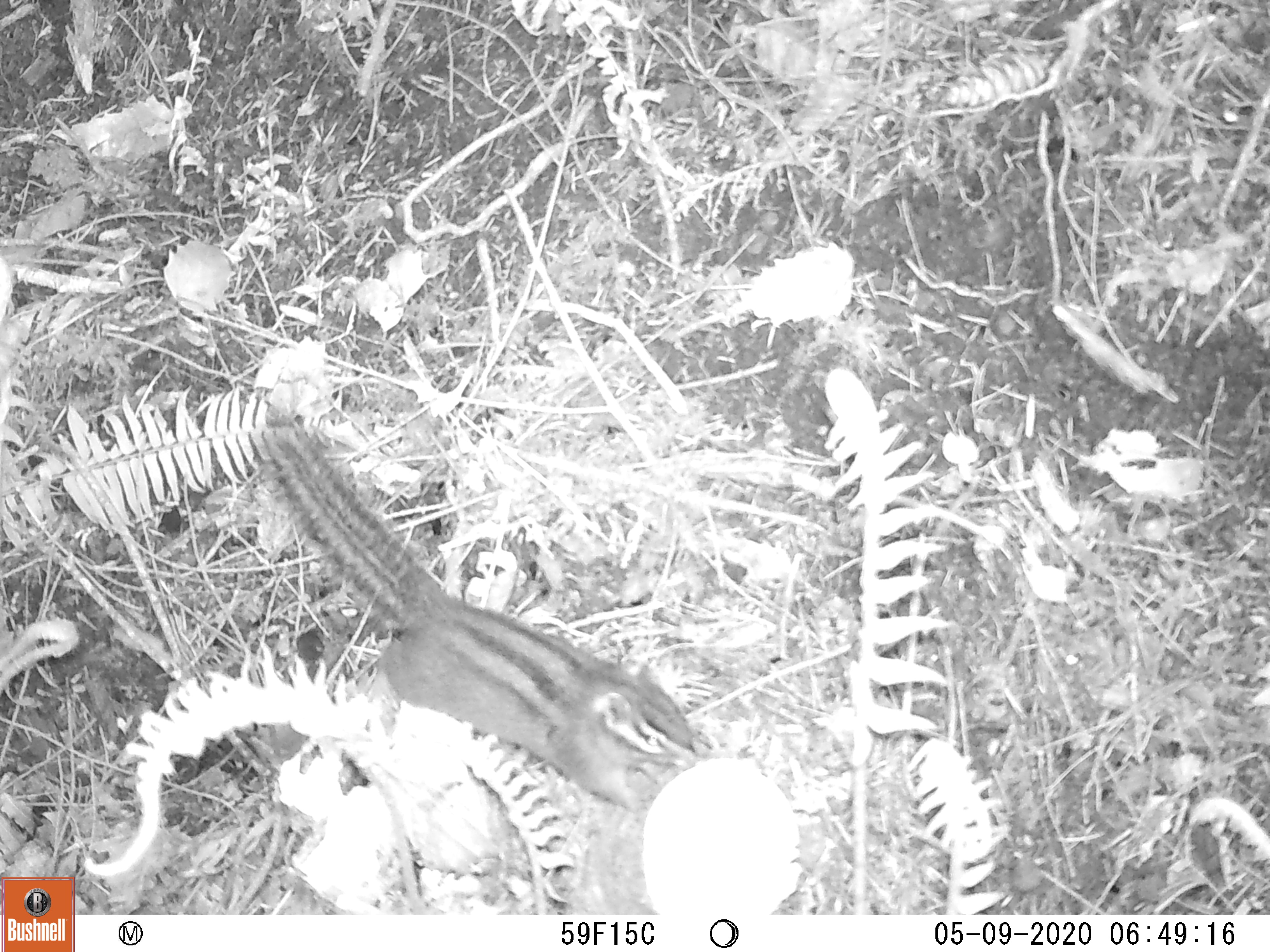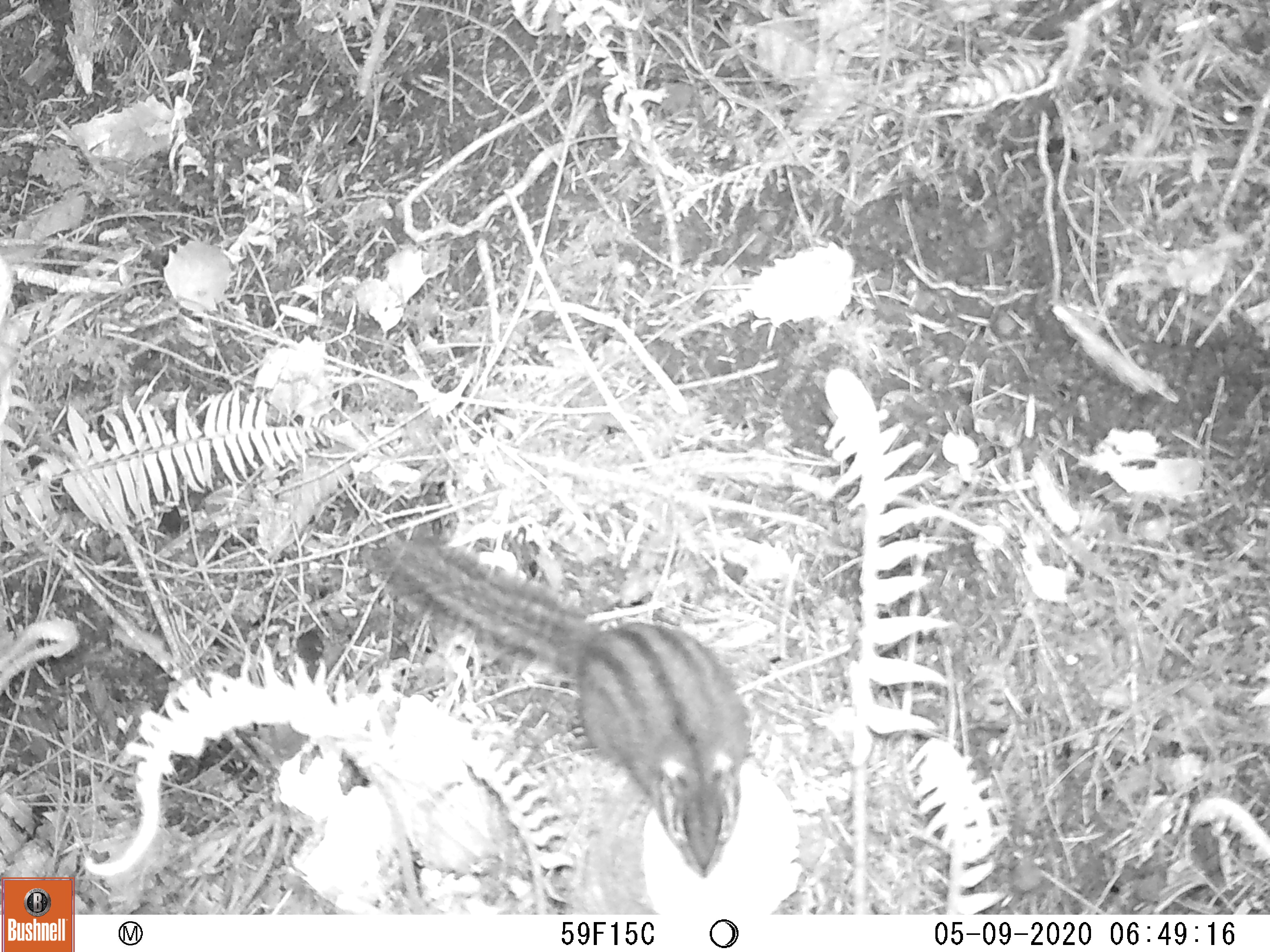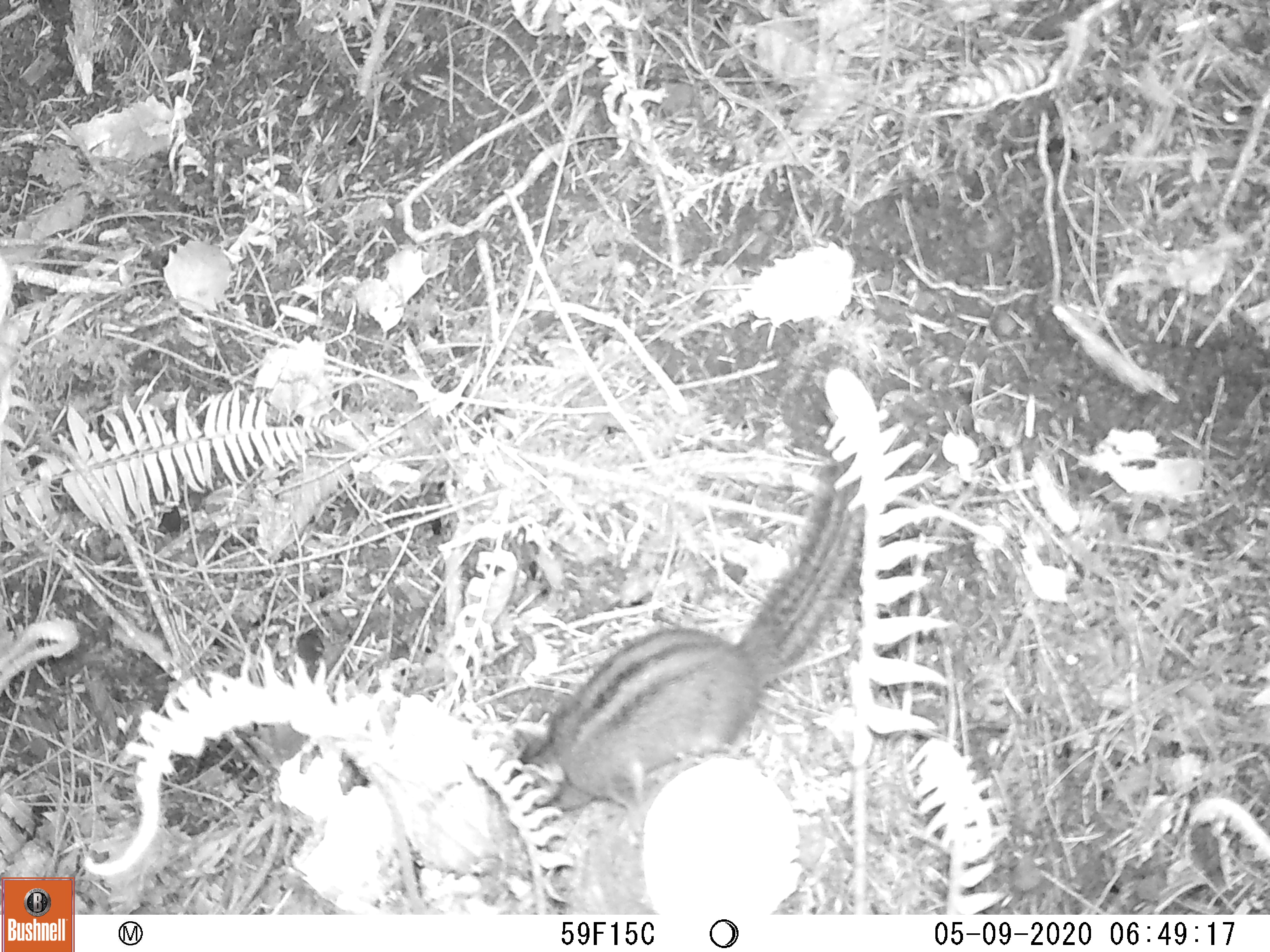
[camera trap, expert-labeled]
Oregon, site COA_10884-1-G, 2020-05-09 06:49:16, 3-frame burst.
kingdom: Animalia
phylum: Chordata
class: Mammalia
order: Rodentia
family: Sciuridae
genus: Neotamias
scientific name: Neotamias townsendii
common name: townsend's chipmunk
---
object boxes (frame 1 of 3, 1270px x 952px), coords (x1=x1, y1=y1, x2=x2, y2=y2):
townsend's chipmunk: (x1=245, y1=408, x2=708, y2=825)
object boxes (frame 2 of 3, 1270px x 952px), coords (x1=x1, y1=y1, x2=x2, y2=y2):
townsend's chipmunk: (x1=355, y1=527, x2=759, y2=880)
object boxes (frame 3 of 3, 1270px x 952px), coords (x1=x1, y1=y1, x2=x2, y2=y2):
townsend's chipmunk: (x1=512, y1=463, x2=863, y2=818)